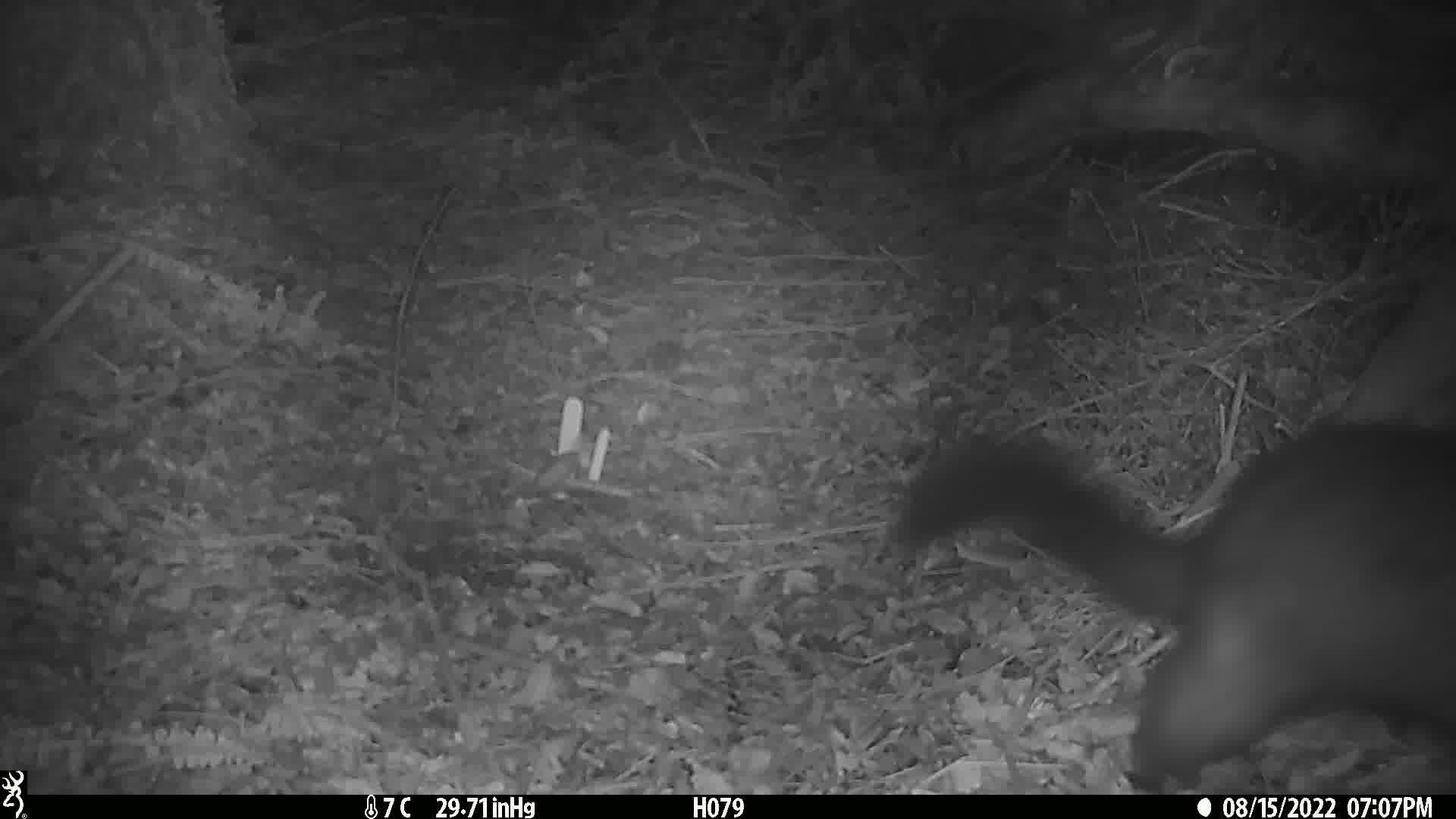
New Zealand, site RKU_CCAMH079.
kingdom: Animalia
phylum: Chordata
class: Mammalia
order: Diprotodontia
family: Phalangeridae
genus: Trichosurus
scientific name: Trichosurus vulpecula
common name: common brushtail possum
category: possum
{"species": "possum (common brushtail possum) (Trichosurus vulpecula)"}